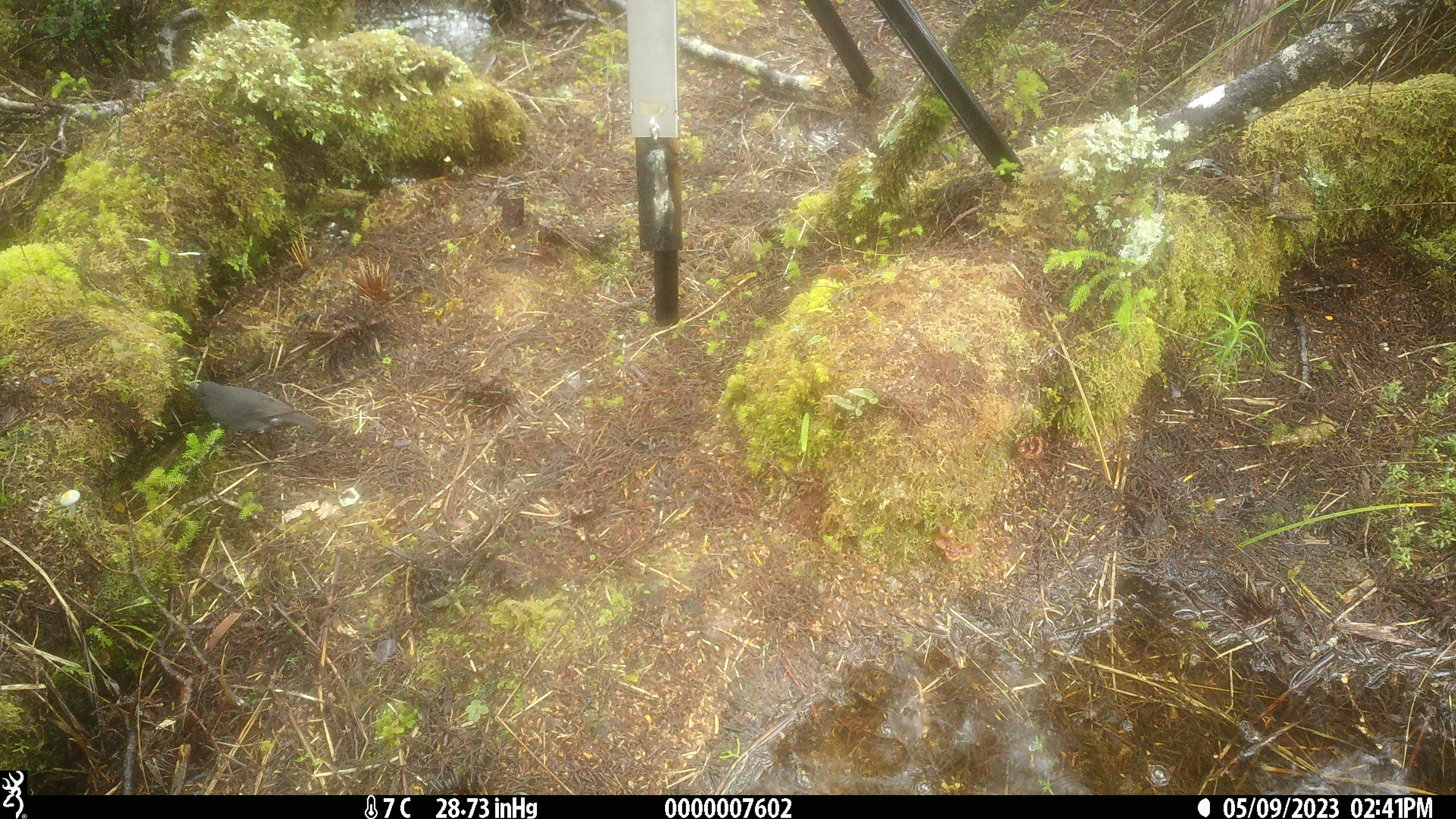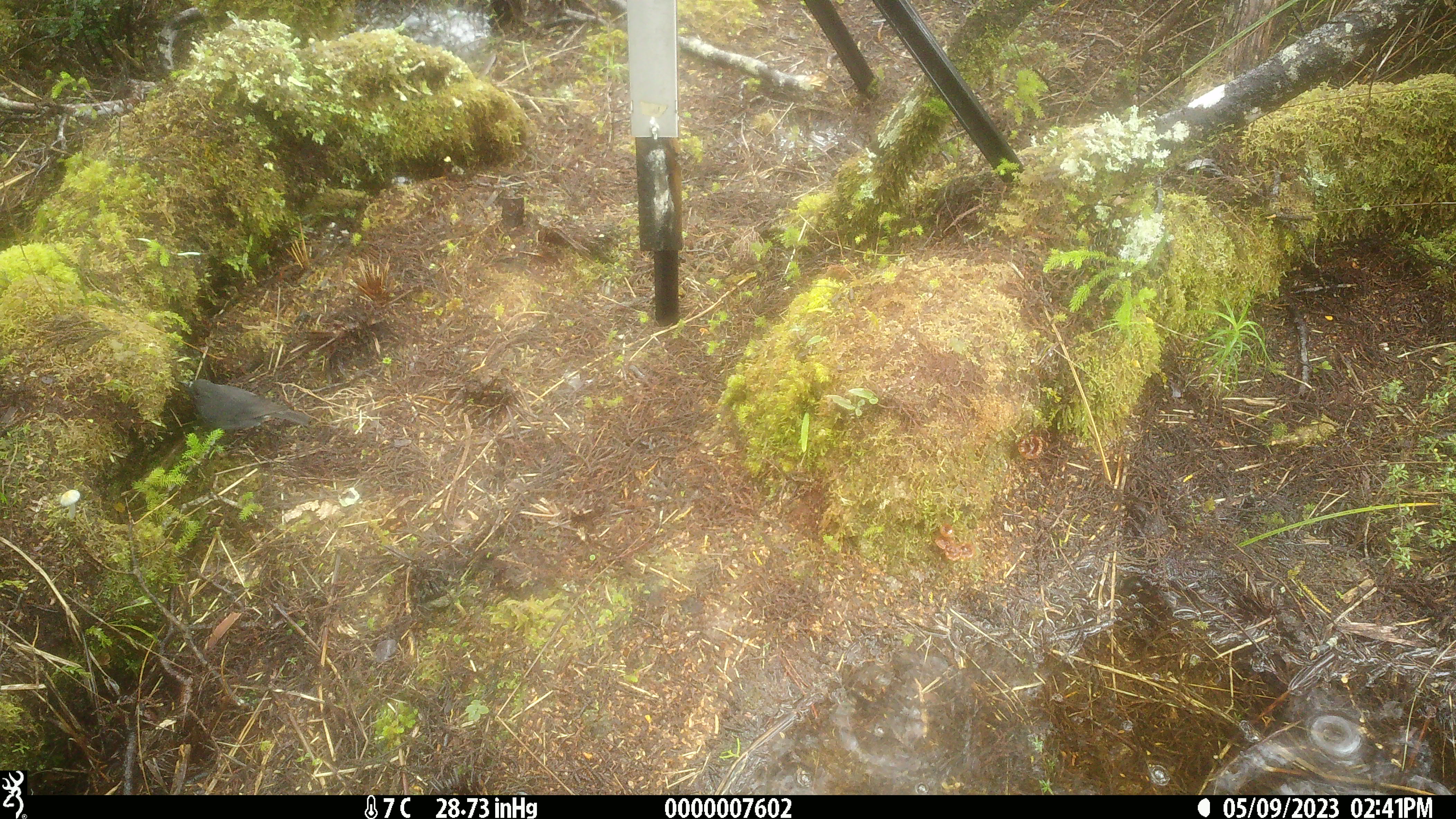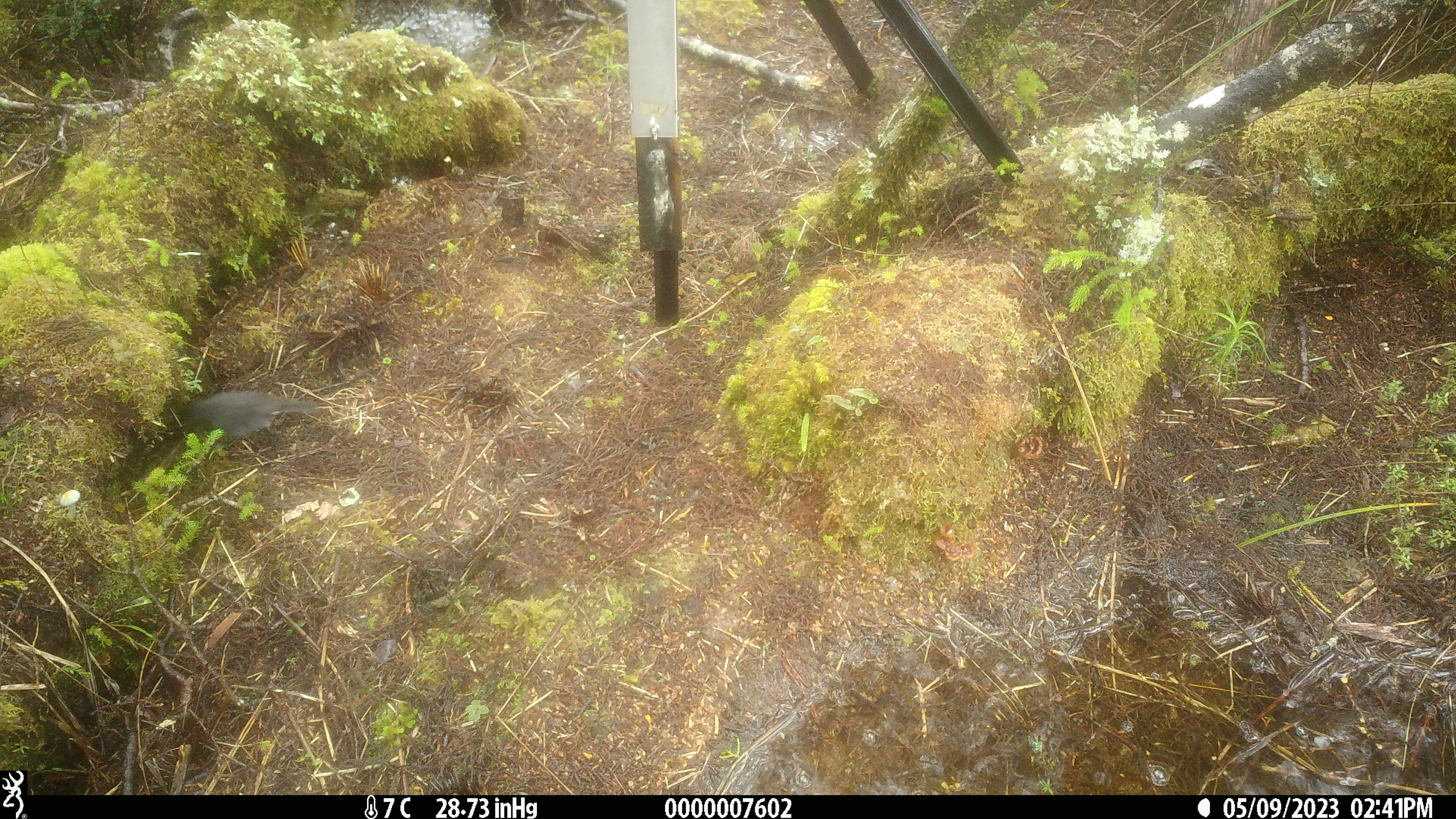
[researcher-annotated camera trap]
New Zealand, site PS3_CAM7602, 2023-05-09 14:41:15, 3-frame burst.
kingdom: Animalia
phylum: Chordata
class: Aves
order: Passeriformes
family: Petroicidae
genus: Petroica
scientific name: Petroica australis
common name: new zealand robin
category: robin